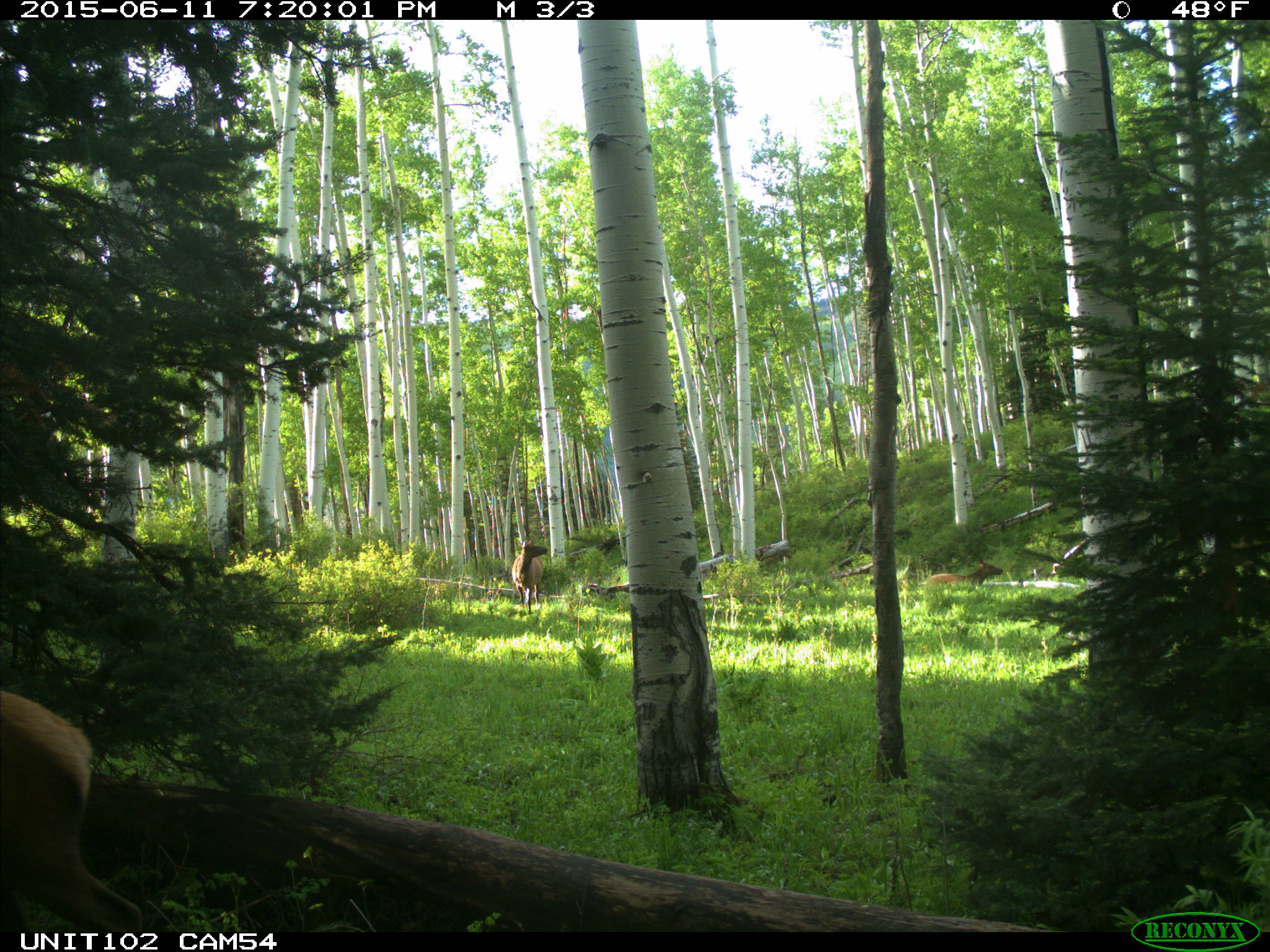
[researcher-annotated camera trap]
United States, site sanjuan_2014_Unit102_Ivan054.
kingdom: Animalia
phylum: Chordata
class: Mammalia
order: Artiodactyla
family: Cervidae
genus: Cervus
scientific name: Cervus elaphus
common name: red deer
Cervus elaphus (red deer).